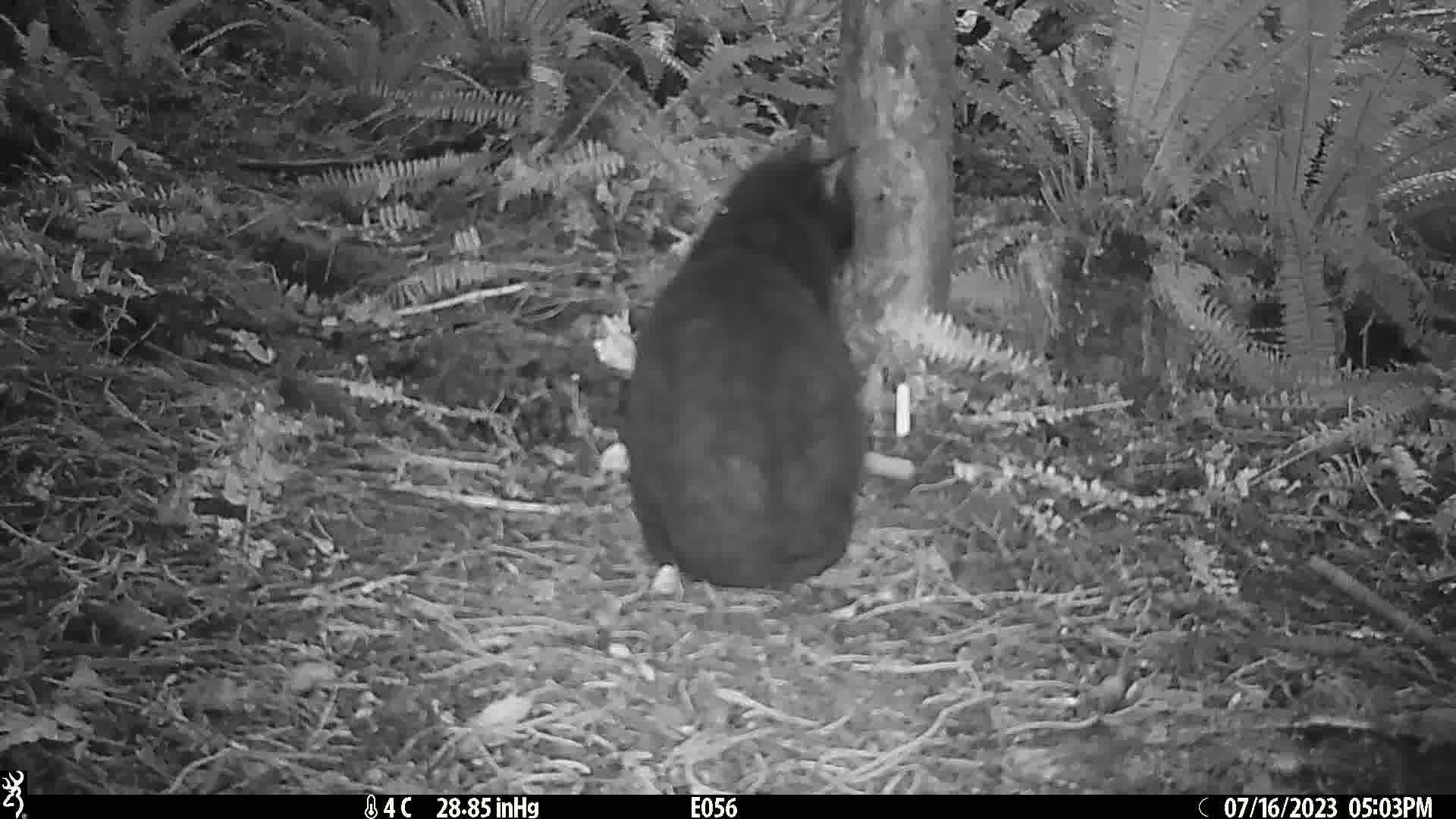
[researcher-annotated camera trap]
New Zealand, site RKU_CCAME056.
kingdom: Animalia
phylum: Chordata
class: Mammalia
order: Carnivora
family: Felidae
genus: Felis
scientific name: Felis catus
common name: domestic cat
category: cat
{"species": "cat (domestic cat) (Felis catus)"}